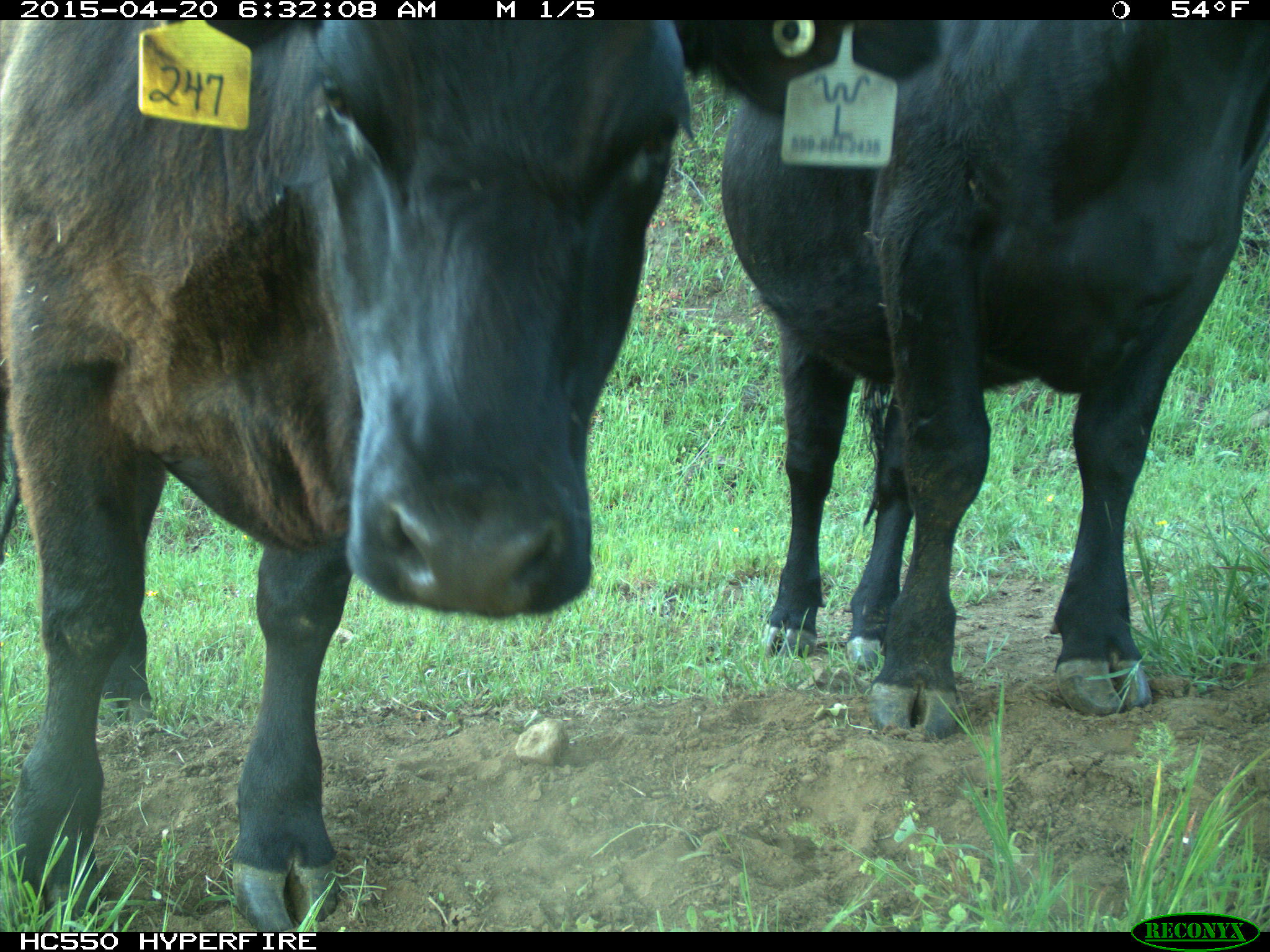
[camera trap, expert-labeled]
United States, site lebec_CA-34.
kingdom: Animalia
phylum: Chordata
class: Mammalia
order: Artiodactyla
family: Bovidae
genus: Bos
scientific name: Bos taurus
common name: domestic cow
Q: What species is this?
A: Bos taurus (domestic cow).